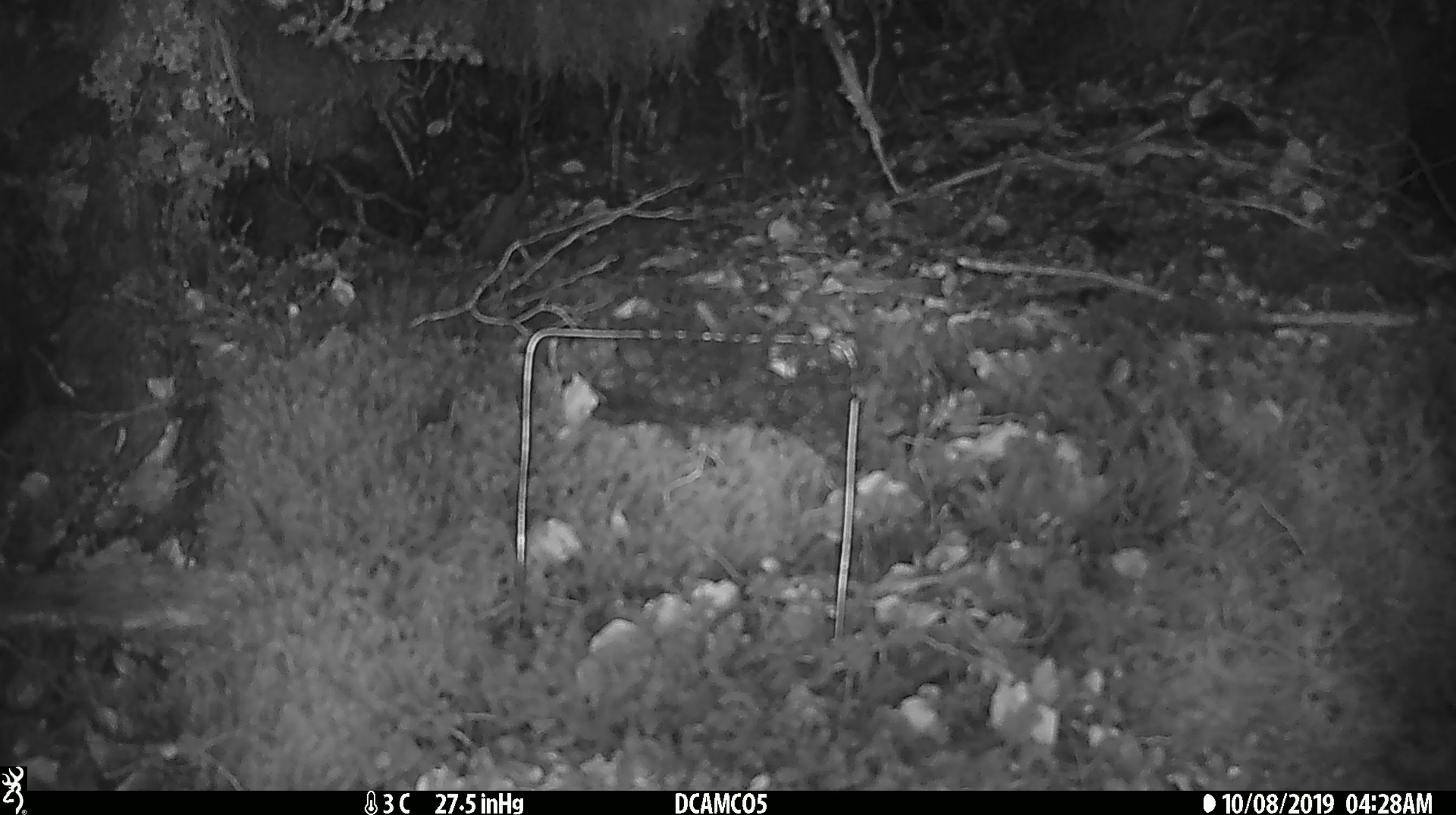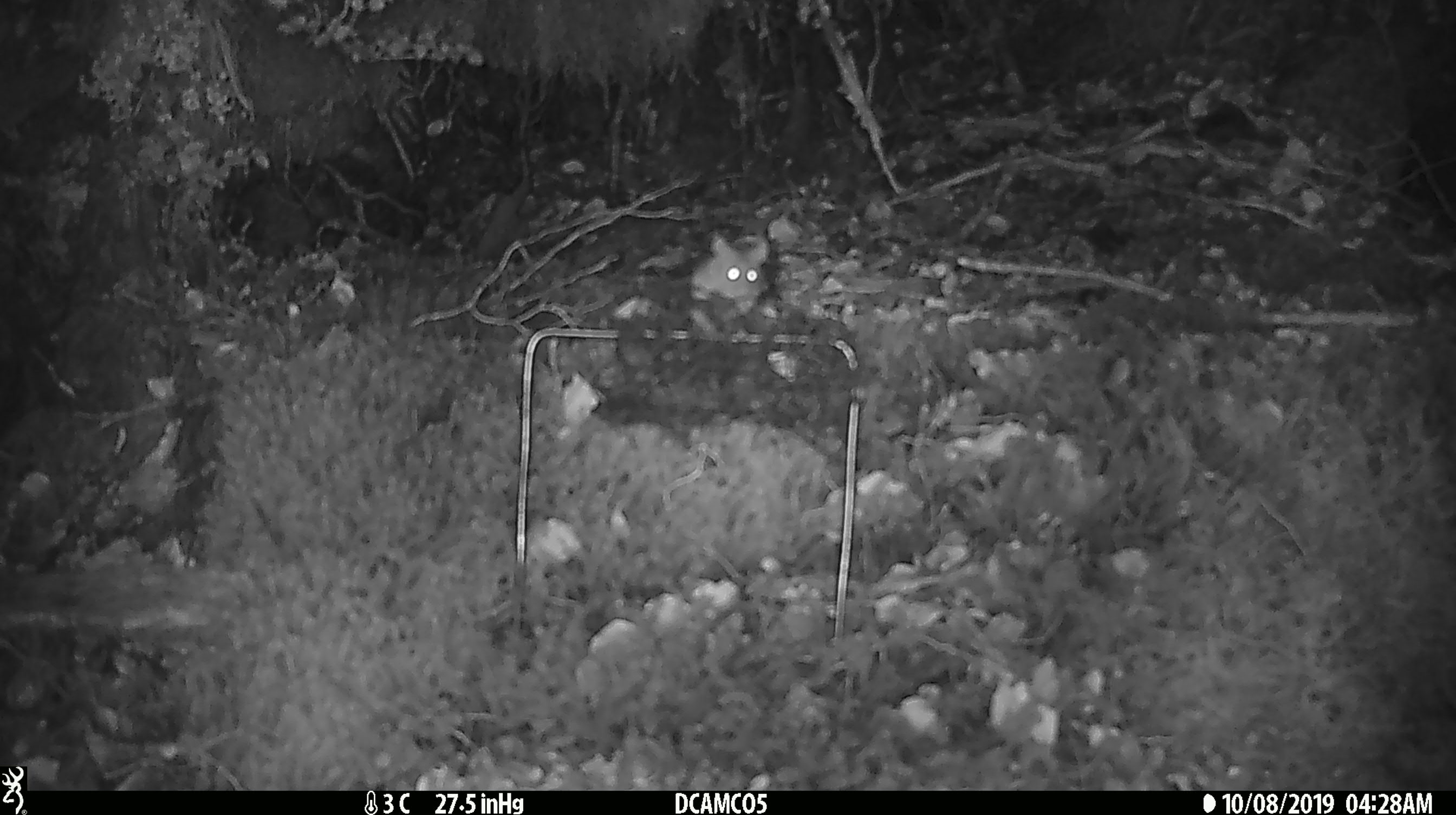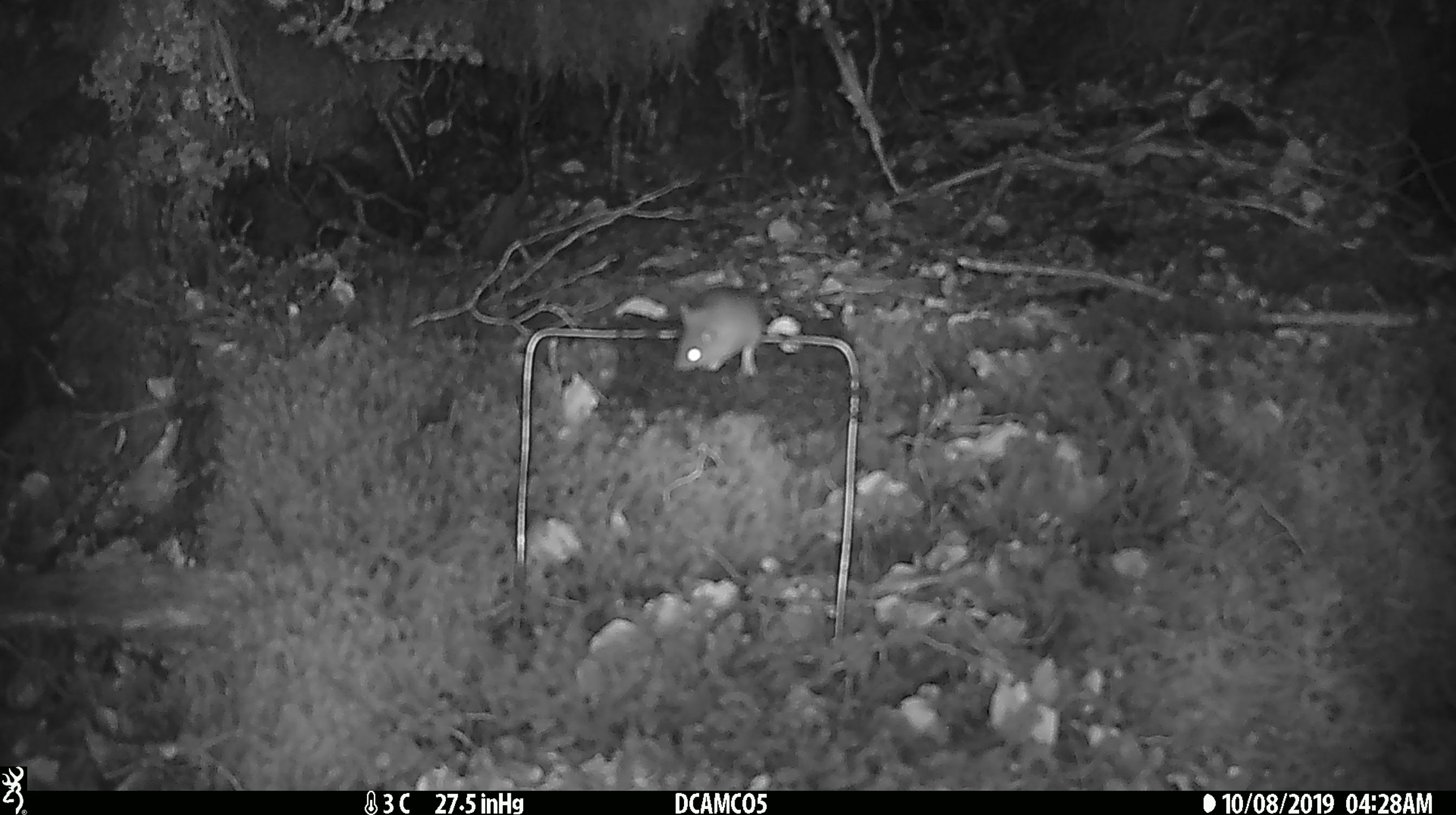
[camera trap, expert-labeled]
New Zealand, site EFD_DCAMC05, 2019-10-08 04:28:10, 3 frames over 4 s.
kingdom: Animalia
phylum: Chordata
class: Mammalia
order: Rodentia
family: Muridae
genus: Mus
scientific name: Mus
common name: mouse